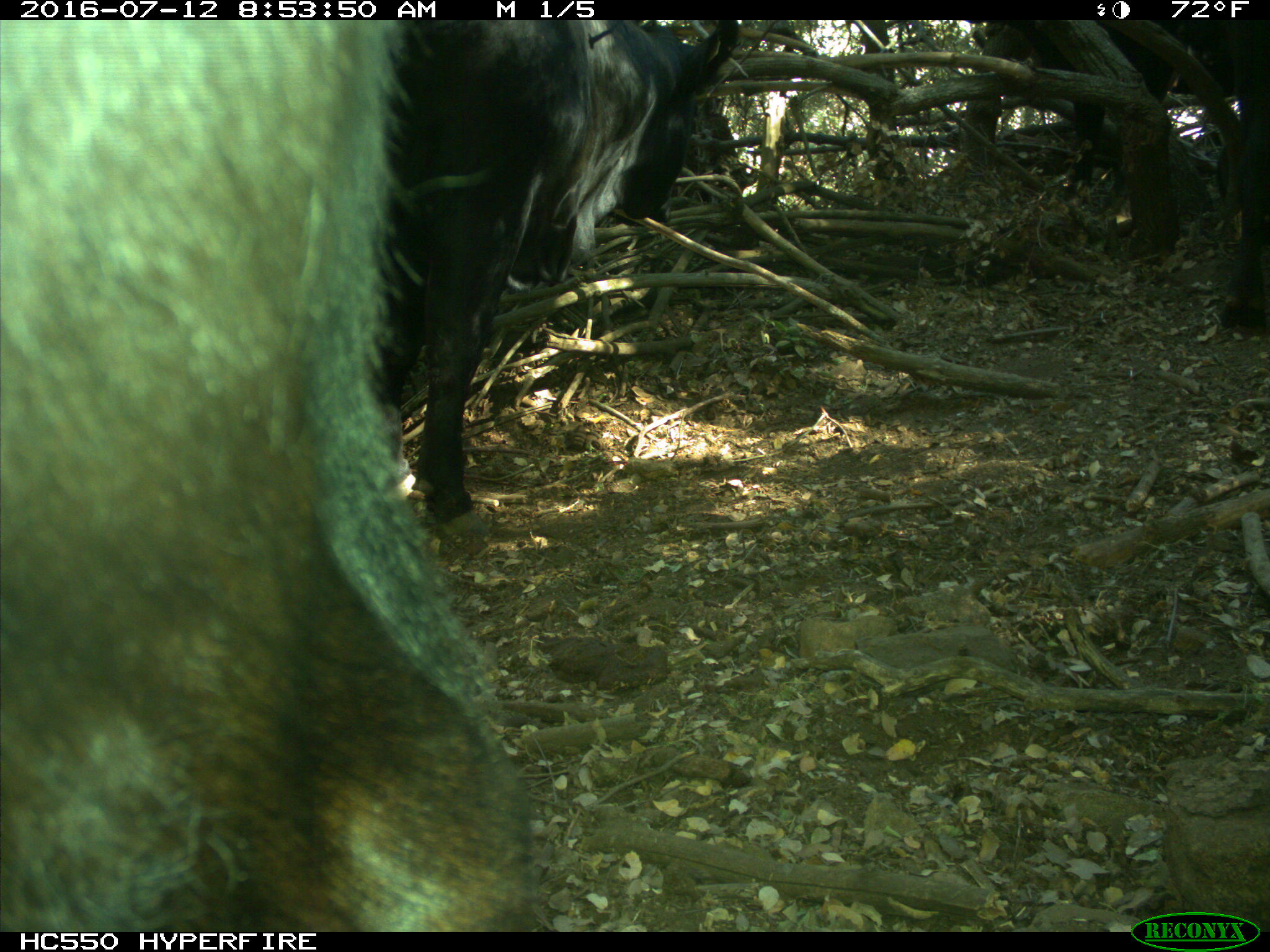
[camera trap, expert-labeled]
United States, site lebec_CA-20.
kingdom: Animalia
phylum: Chordata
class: Mammalia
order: Artiodactyla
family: Bovidae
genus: Bos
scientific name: Bos taurus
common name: domestic cow